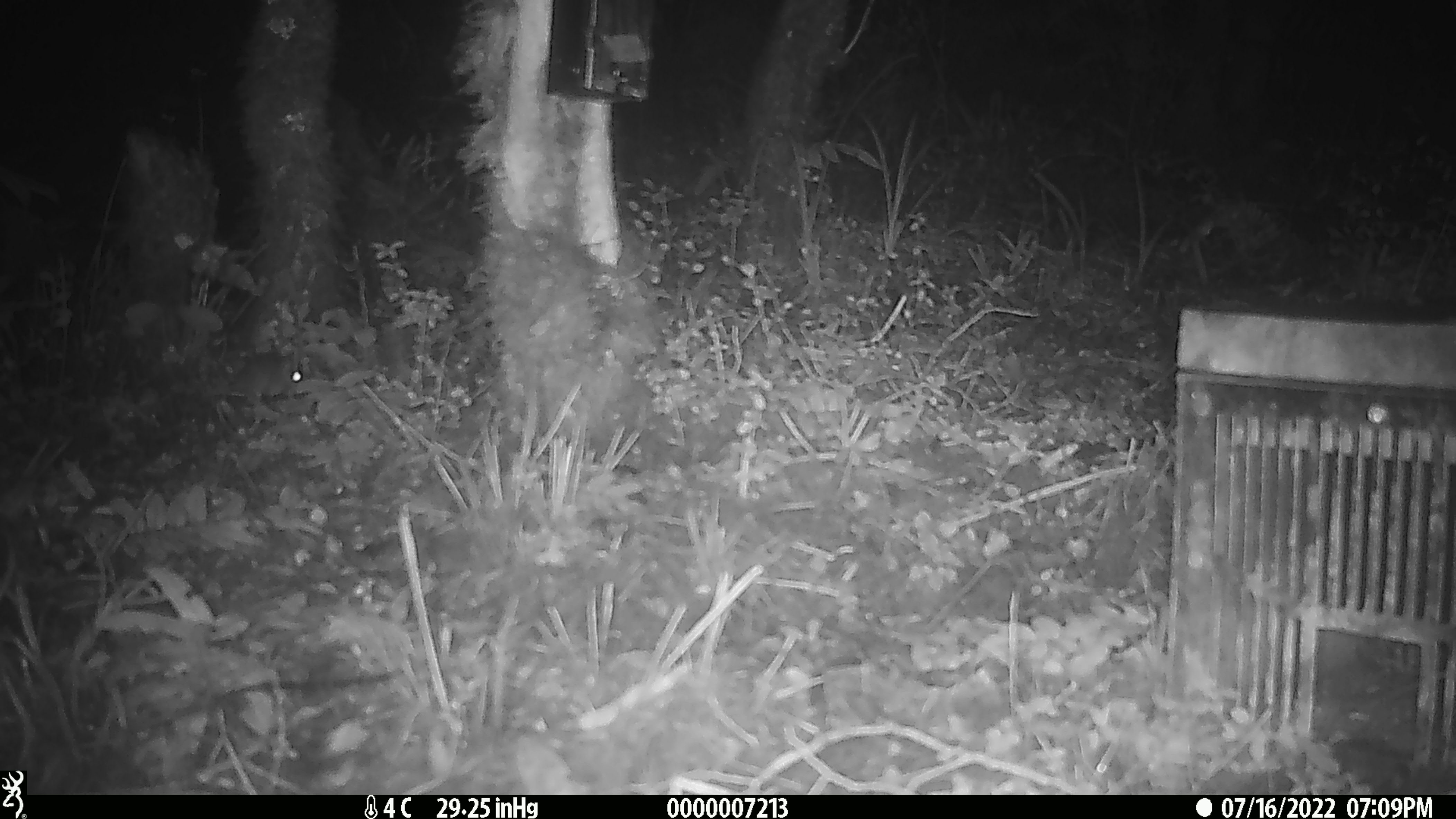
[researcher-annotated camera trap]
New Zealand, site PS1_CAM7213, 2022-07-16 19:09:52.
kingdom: Animalia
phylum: Chordata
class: Mammalia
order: Rodentia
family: Muridae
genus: Mus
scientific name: Mus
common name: mouse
Mouse (Mus).